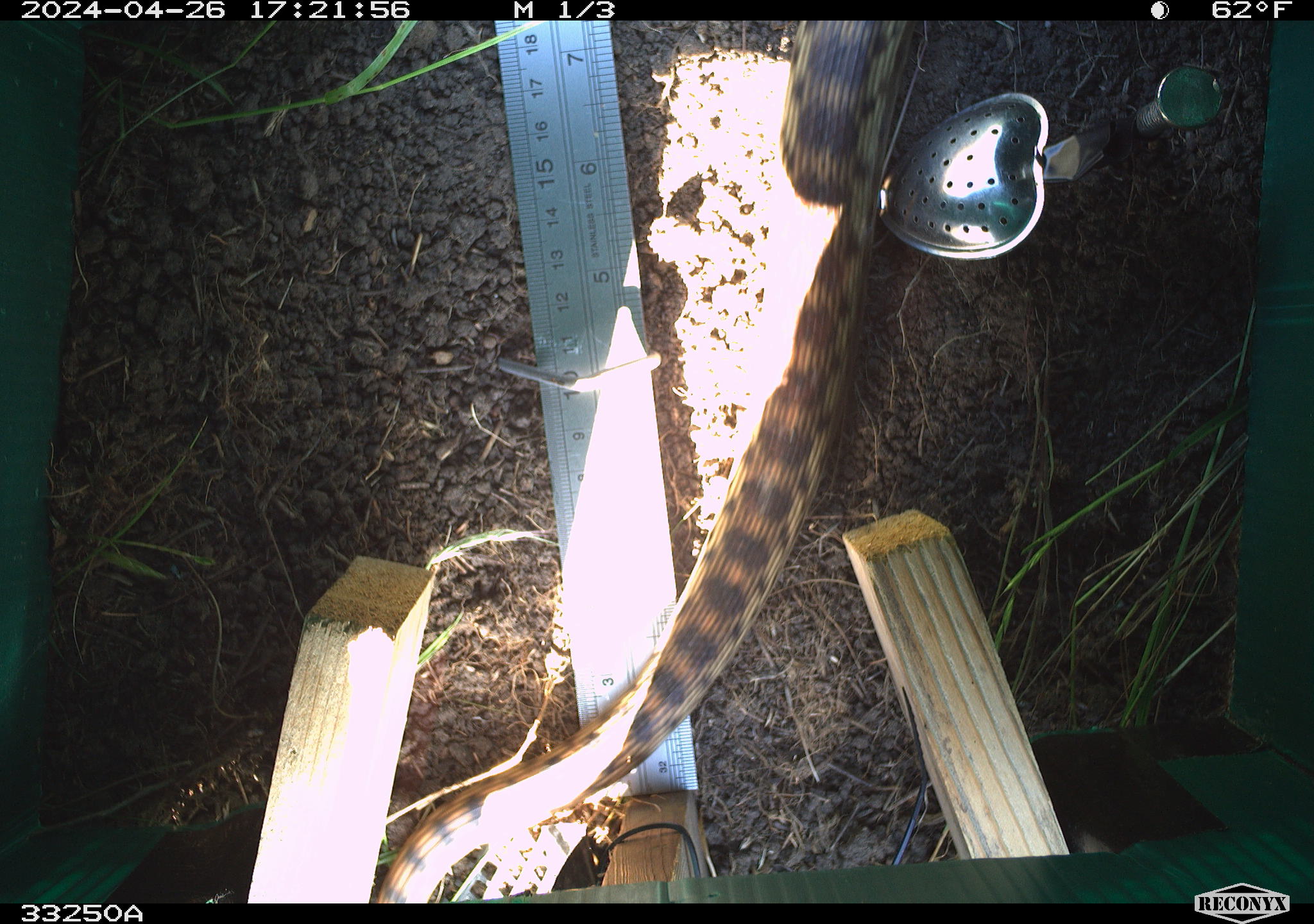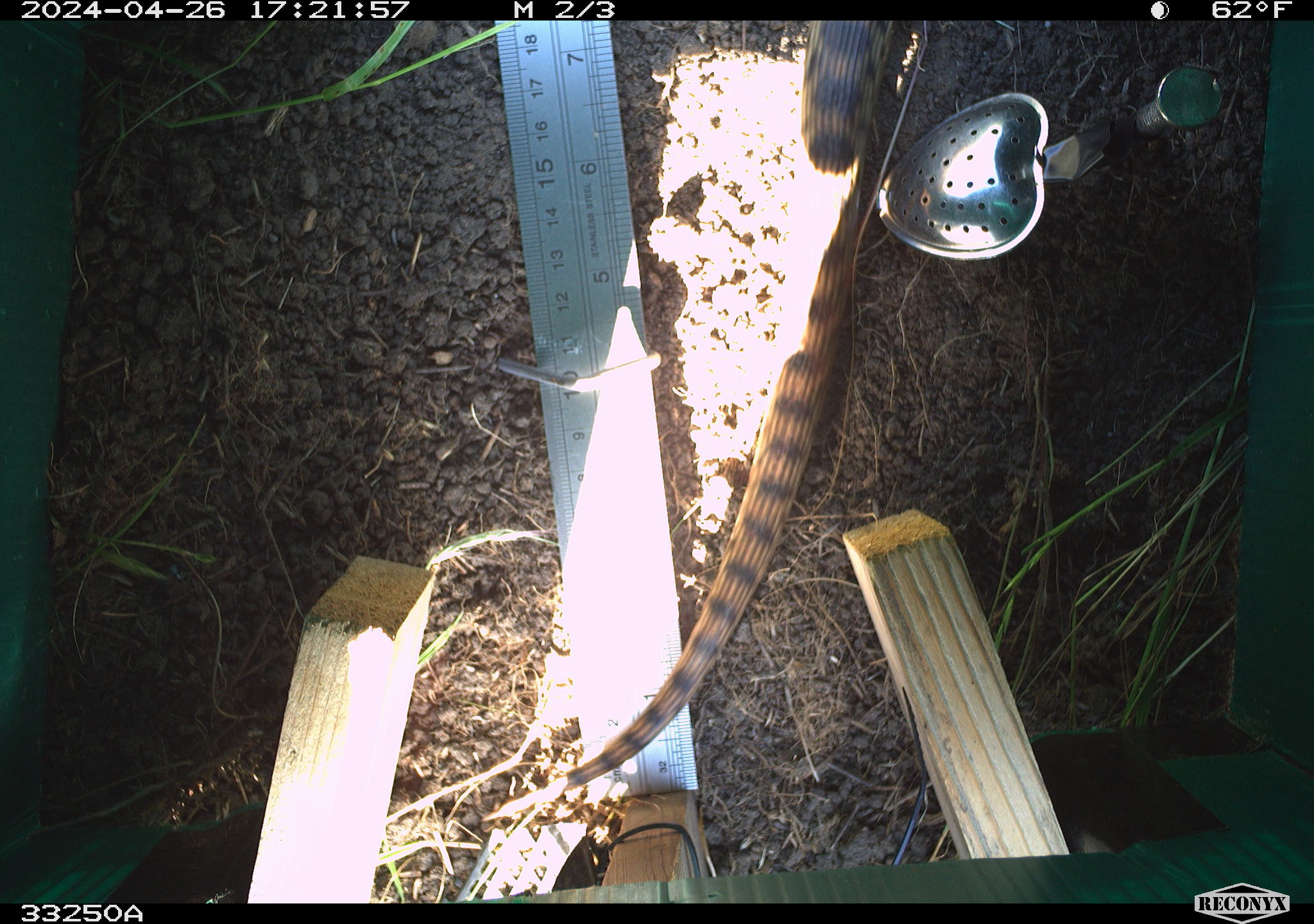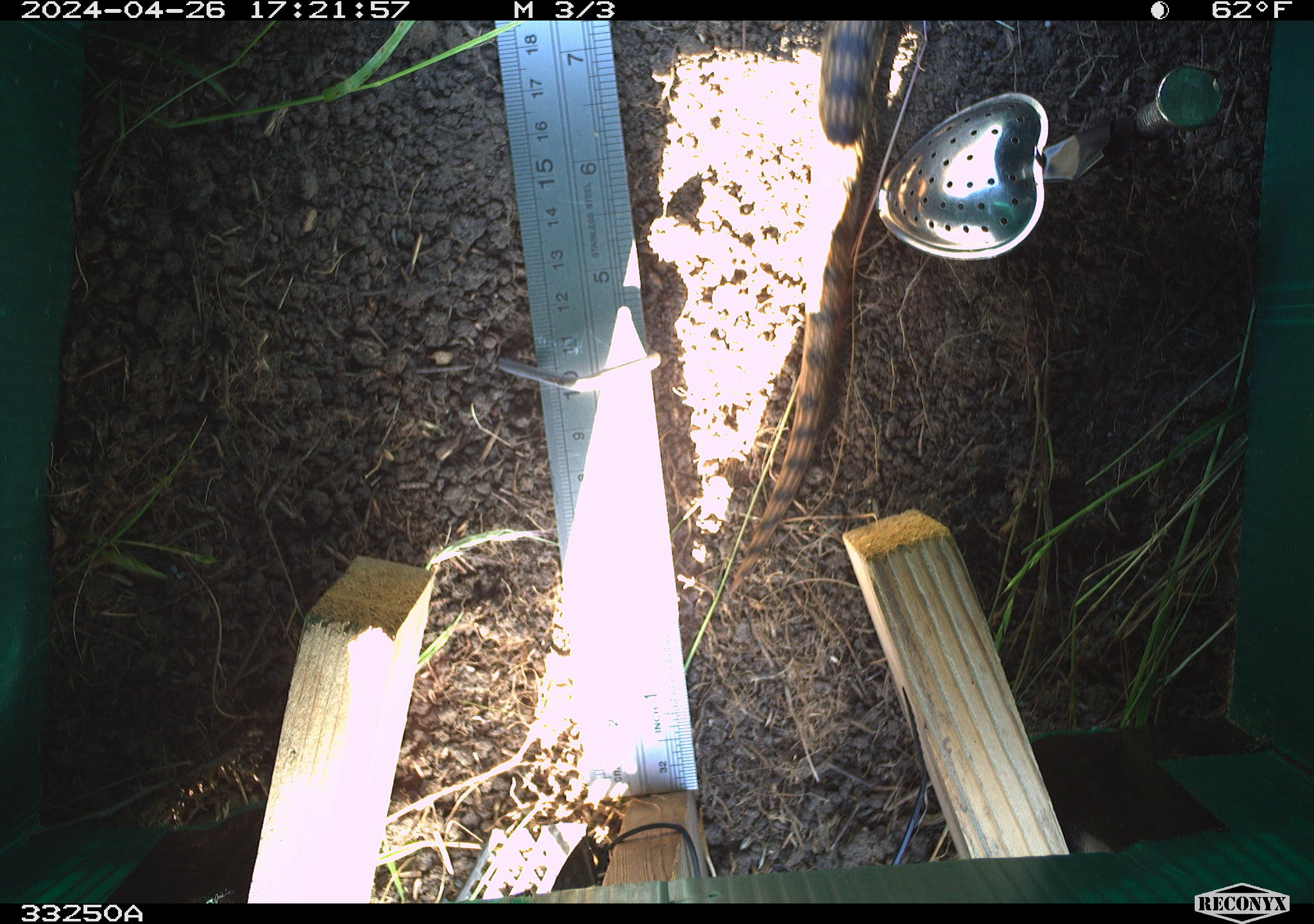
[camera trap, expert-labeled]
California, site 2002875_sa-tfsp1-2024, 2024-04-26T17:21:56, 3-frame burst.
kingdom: Animalia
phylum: Chordata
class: Reptilia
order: Squamata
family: Colubridae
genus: Pituophis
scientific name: Pituophis catenifer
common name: gophersnake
Gophersnake (Pituophis catenifer).